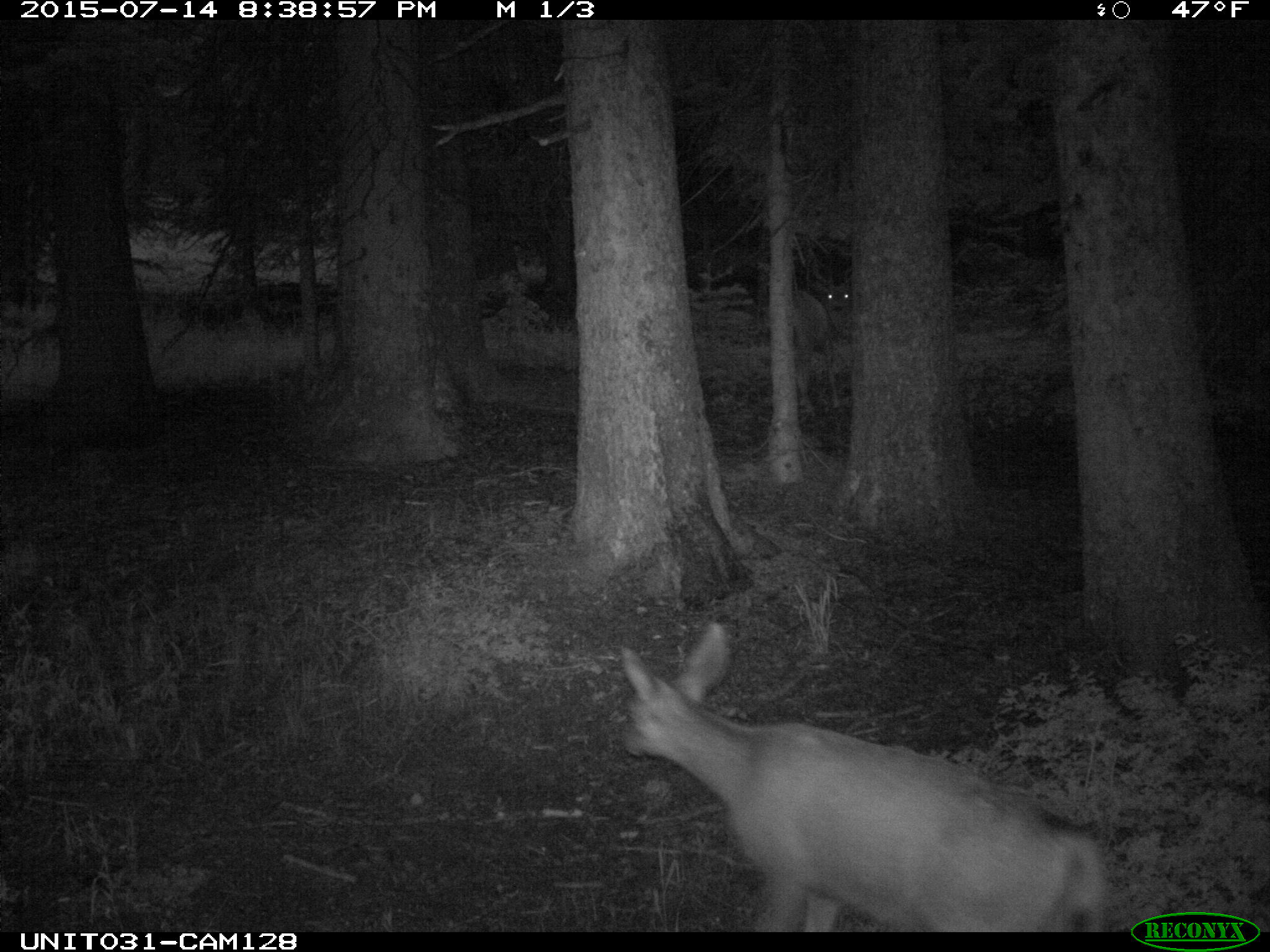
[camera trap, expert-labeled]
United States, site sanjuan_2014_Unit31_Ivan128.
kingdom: Animalia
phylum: Chordata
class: Mammalia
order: Artiodactyla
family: Cervidae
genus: Odocoileus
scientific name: Odocoileus hemionus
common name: mule deer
Odocoileus hemionus (mule deer).